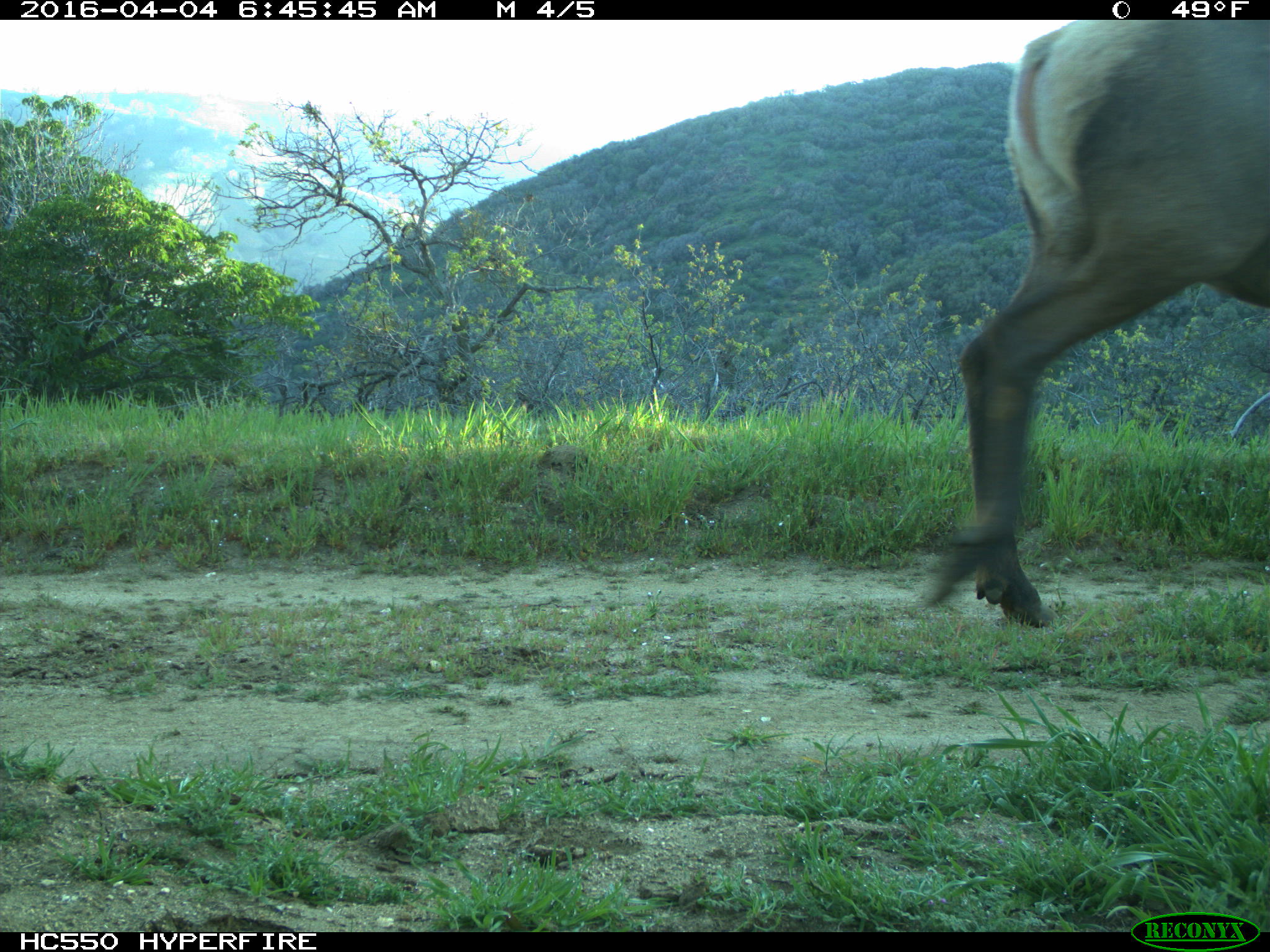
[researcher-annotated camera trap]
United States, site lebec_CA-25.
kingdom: Animalia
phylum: Chordata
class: Mammalia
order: Artiodactyla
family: Cervidae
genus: Cervus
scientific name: Cervus canadensis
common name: elk